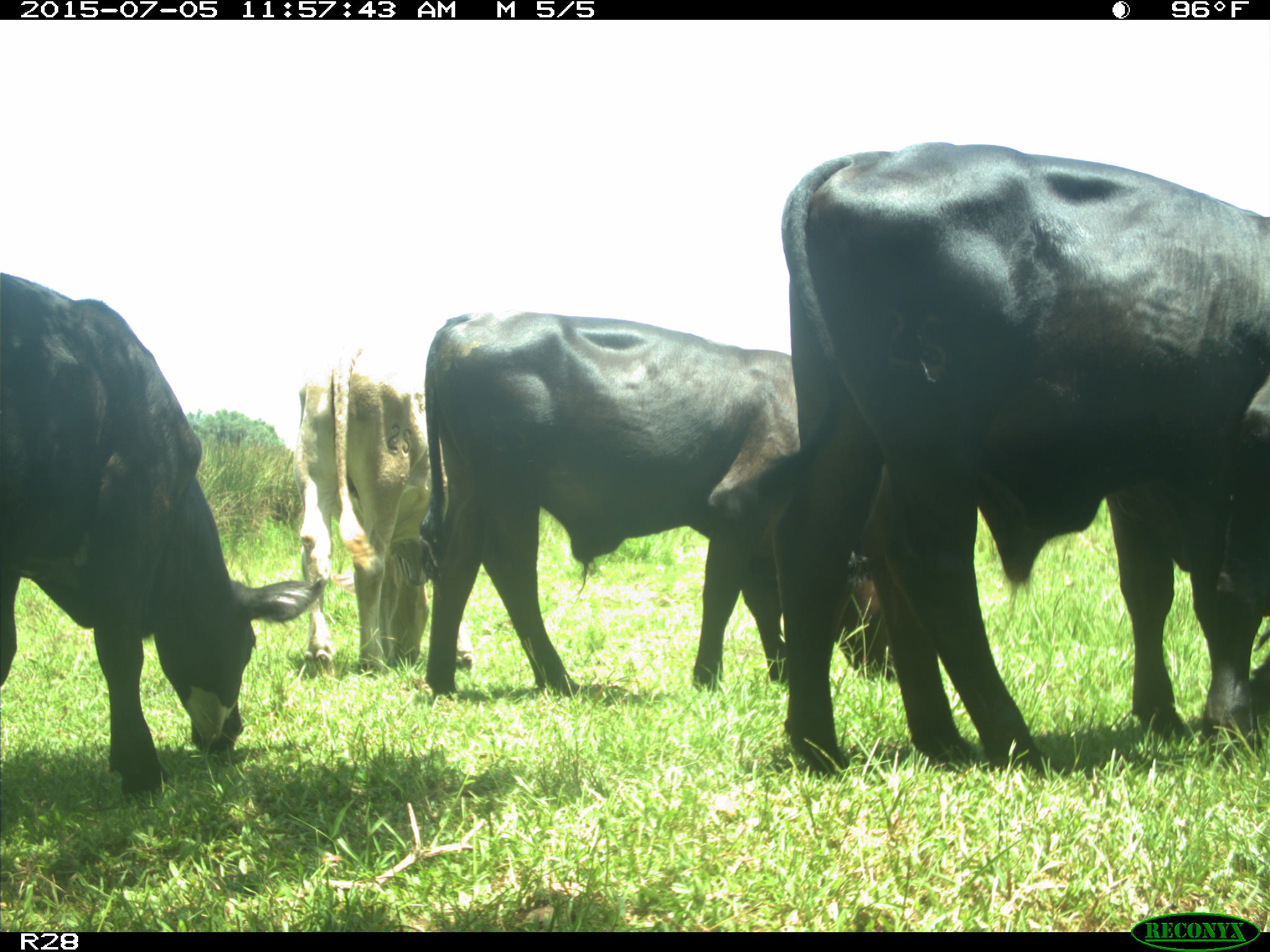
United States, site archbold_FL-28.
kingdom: Animalia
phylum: Chordata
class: Mammalia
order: Artiodactyla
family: Bovidae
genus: Bos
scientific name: Bos taurus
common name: domestic cow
Bos taurus (domestic cow).